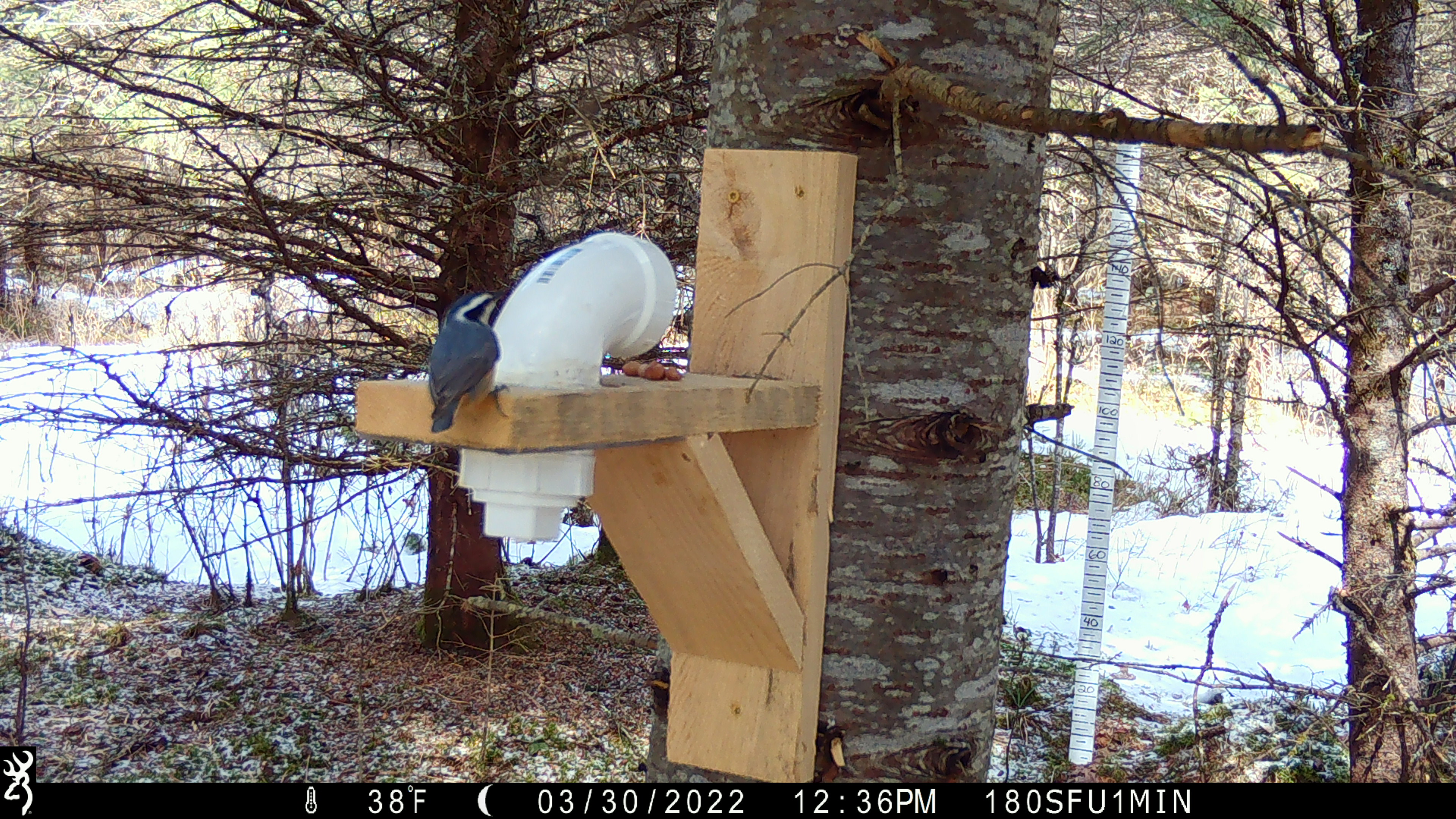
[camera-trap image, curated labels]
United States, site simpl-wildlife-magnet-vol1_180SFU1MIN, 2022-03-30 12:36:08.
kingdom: Animalia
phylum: Chordata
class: Aves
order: Passeriformes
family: Sittidae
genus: Sitta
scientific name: Sitta canadensis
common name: red-breasted nuthatch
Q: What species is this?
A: Red-breasted nuthatch (Sitta canadensis).